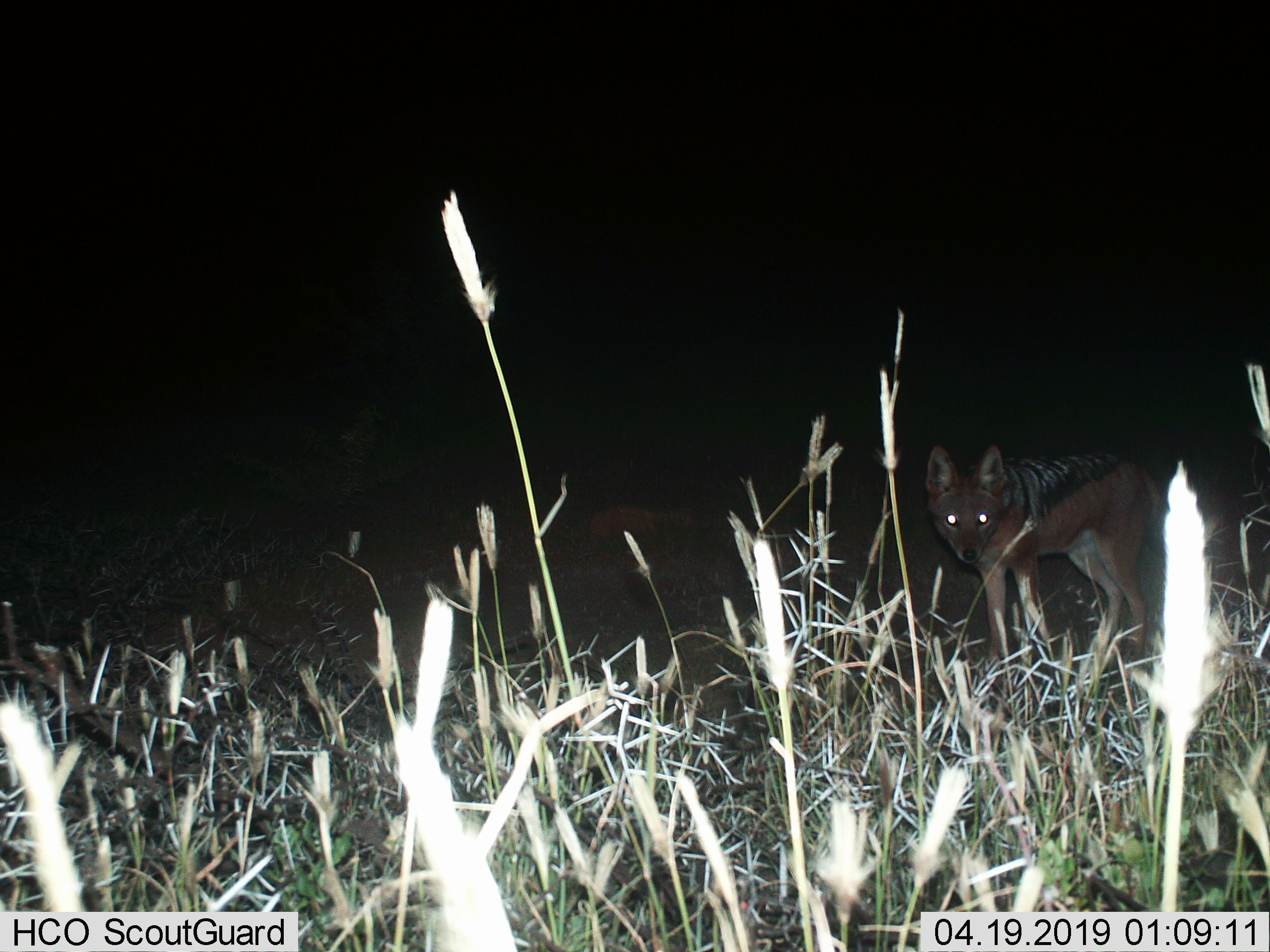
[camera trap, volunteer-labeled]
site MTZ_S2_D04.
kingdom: Animalia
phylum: Chordata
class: Mammalia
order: Carnivora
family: Canidae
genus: Lupulella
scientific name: Lupulella mesomelas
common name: black-backed jackal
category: jackalblackbacked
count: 1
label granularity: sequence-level